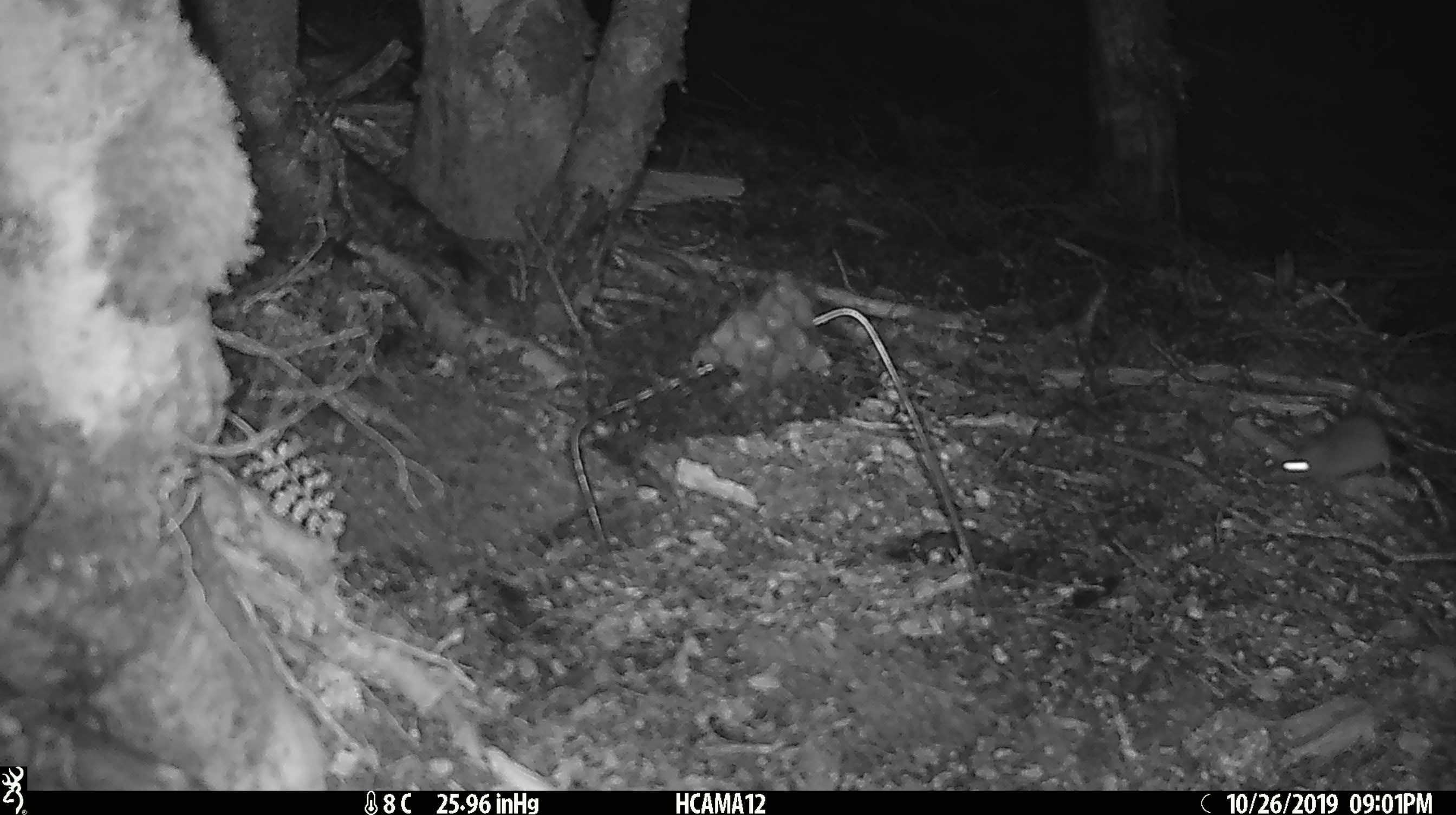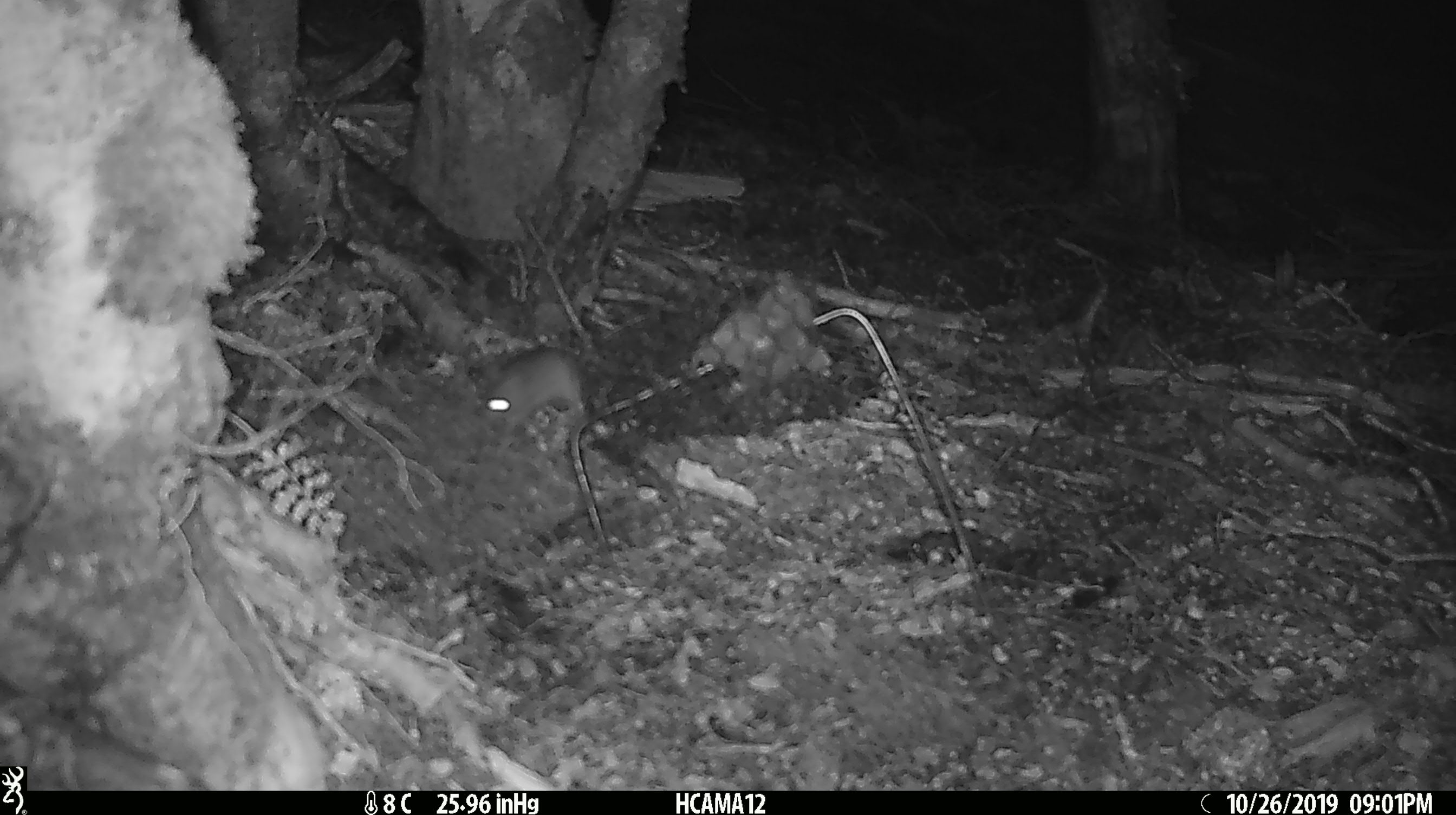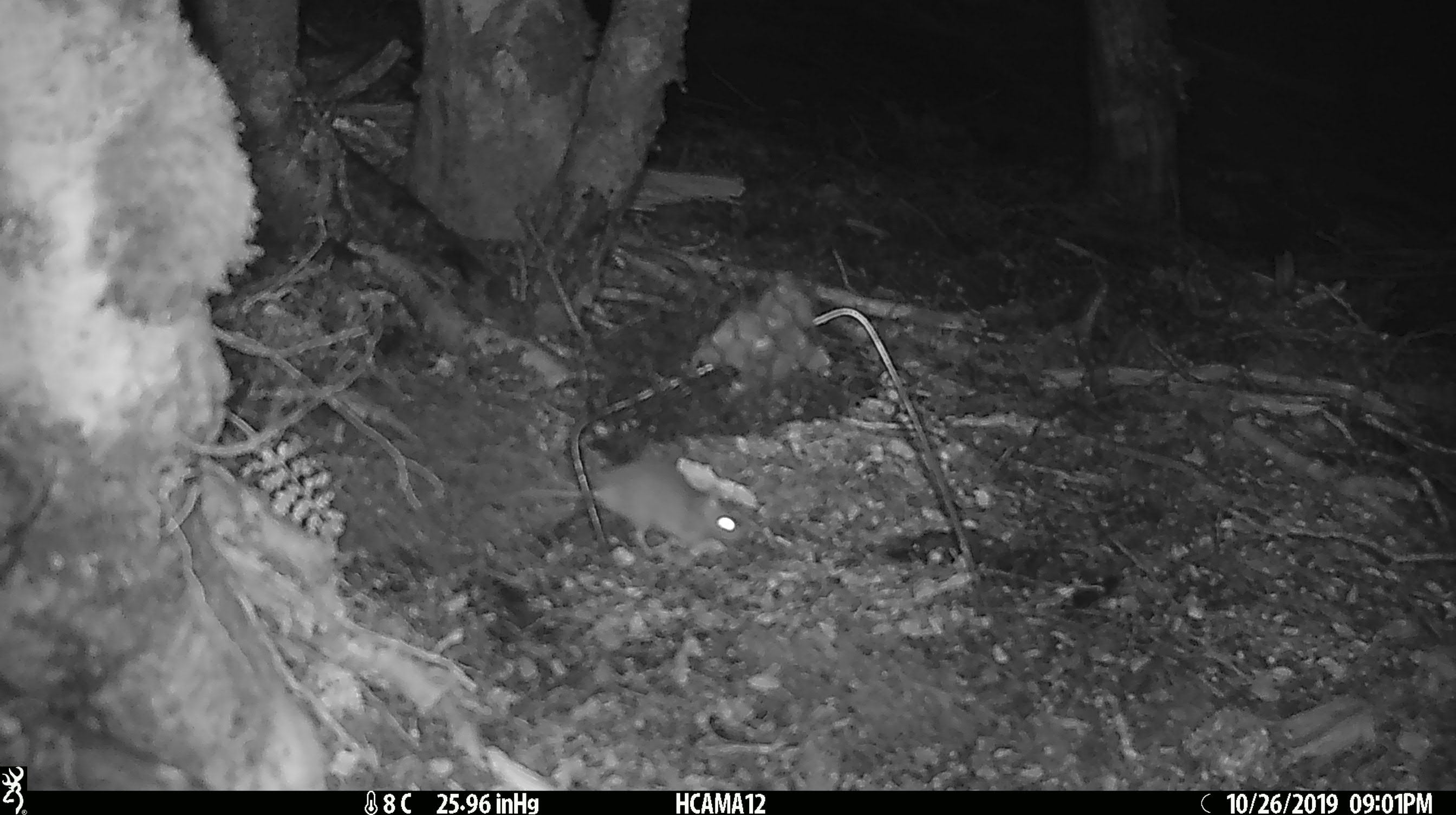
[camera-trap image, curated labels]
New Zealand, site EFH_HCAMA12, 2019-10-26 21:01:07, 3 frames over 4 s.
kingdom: Animalia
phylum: Chordata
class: Mammalia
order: Rodentia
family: Muridae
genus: Mus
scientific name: Mus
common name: mouse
Mouse (Mus).